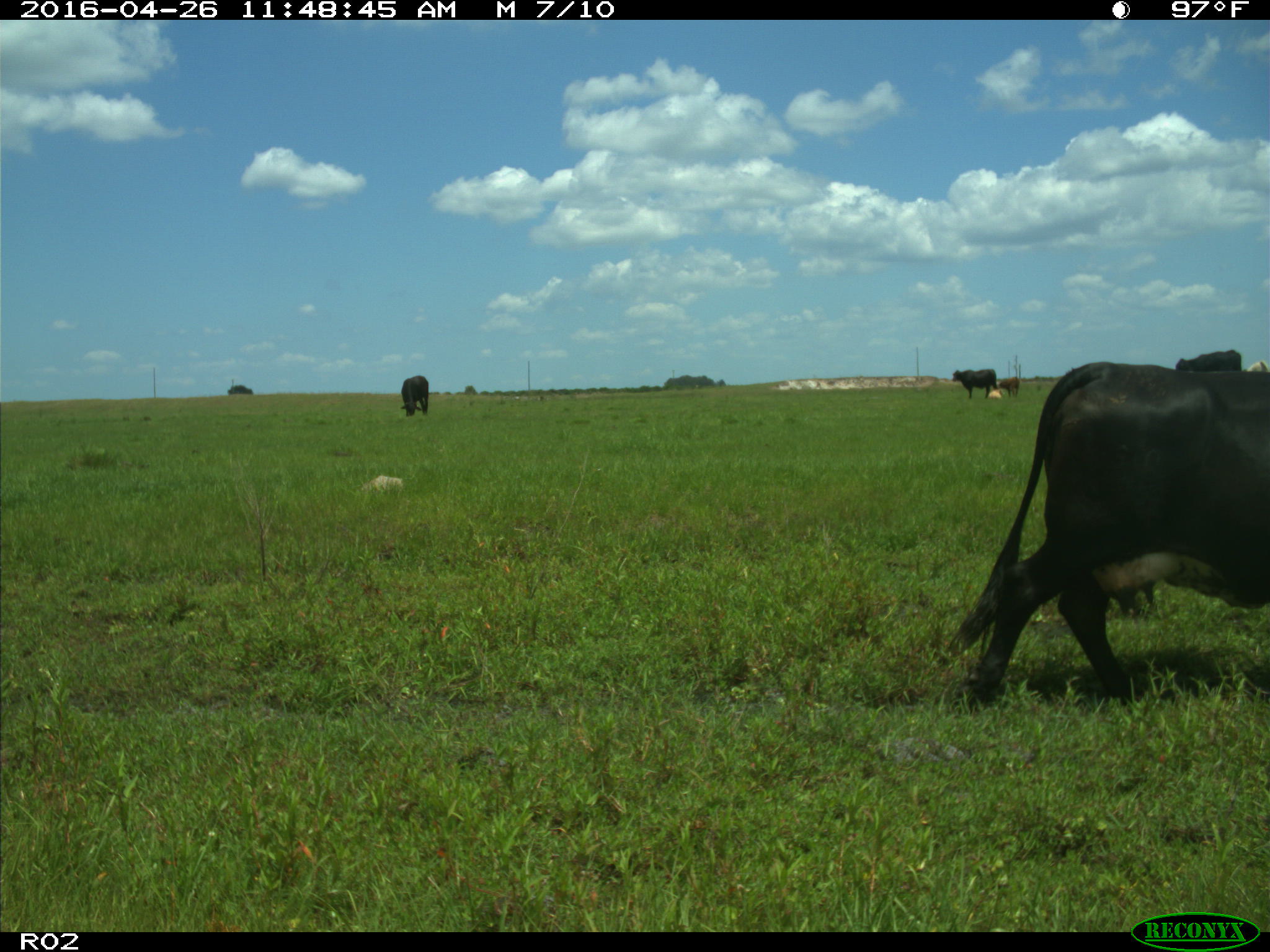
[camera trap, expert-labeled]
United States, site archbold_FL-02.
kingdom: Animalia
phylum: Chordata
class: Mammalia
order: Artiodactyla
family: Bovidae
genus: Bos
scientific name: Bos taurus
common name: domestic cow